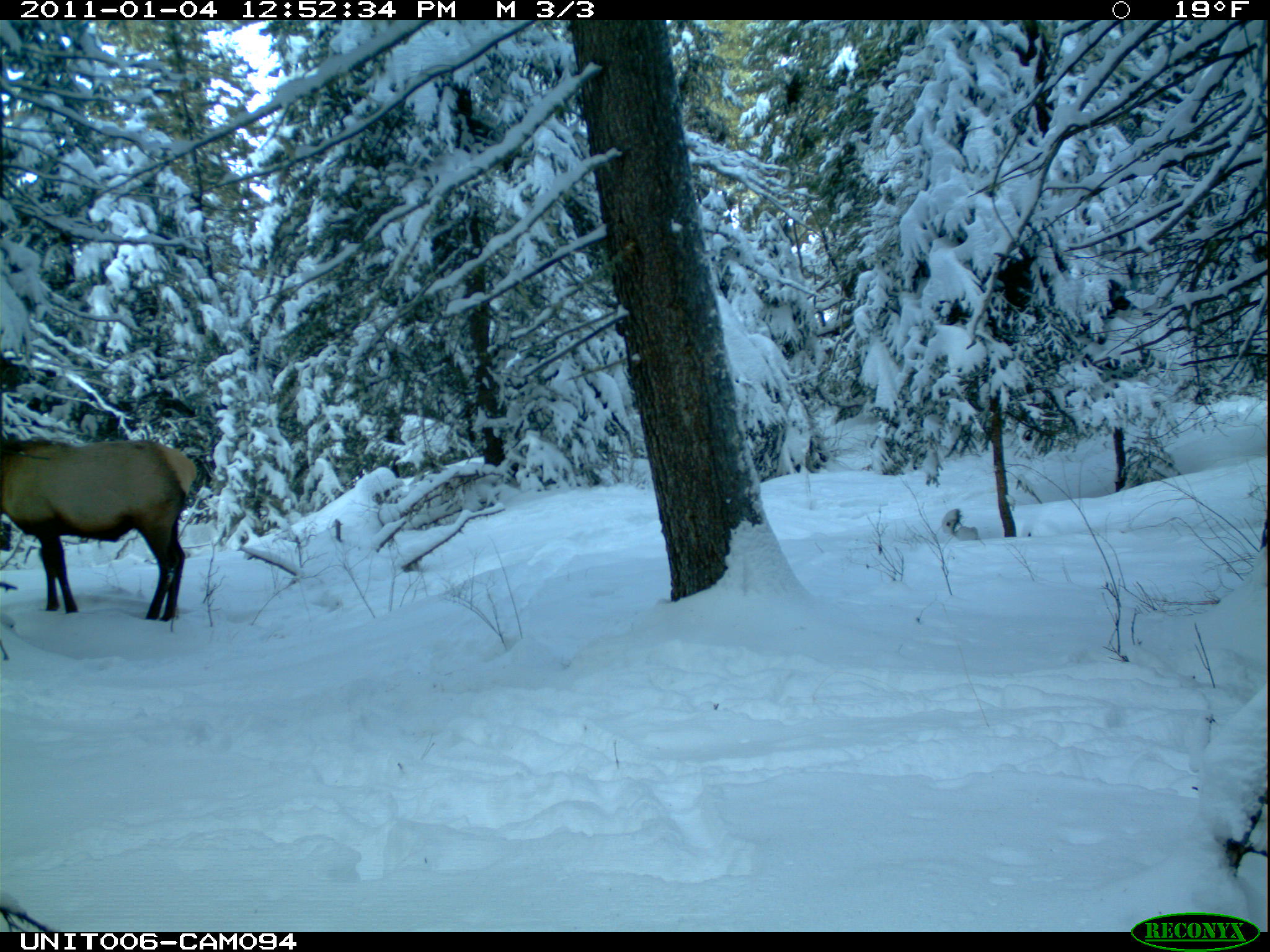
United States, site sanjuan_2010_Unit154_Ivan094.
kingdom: Animalia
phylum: Chordata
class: Mammalia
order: Artiodactyla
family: Cervidae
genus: Cervus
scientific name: Cervus elaphus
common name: red deer